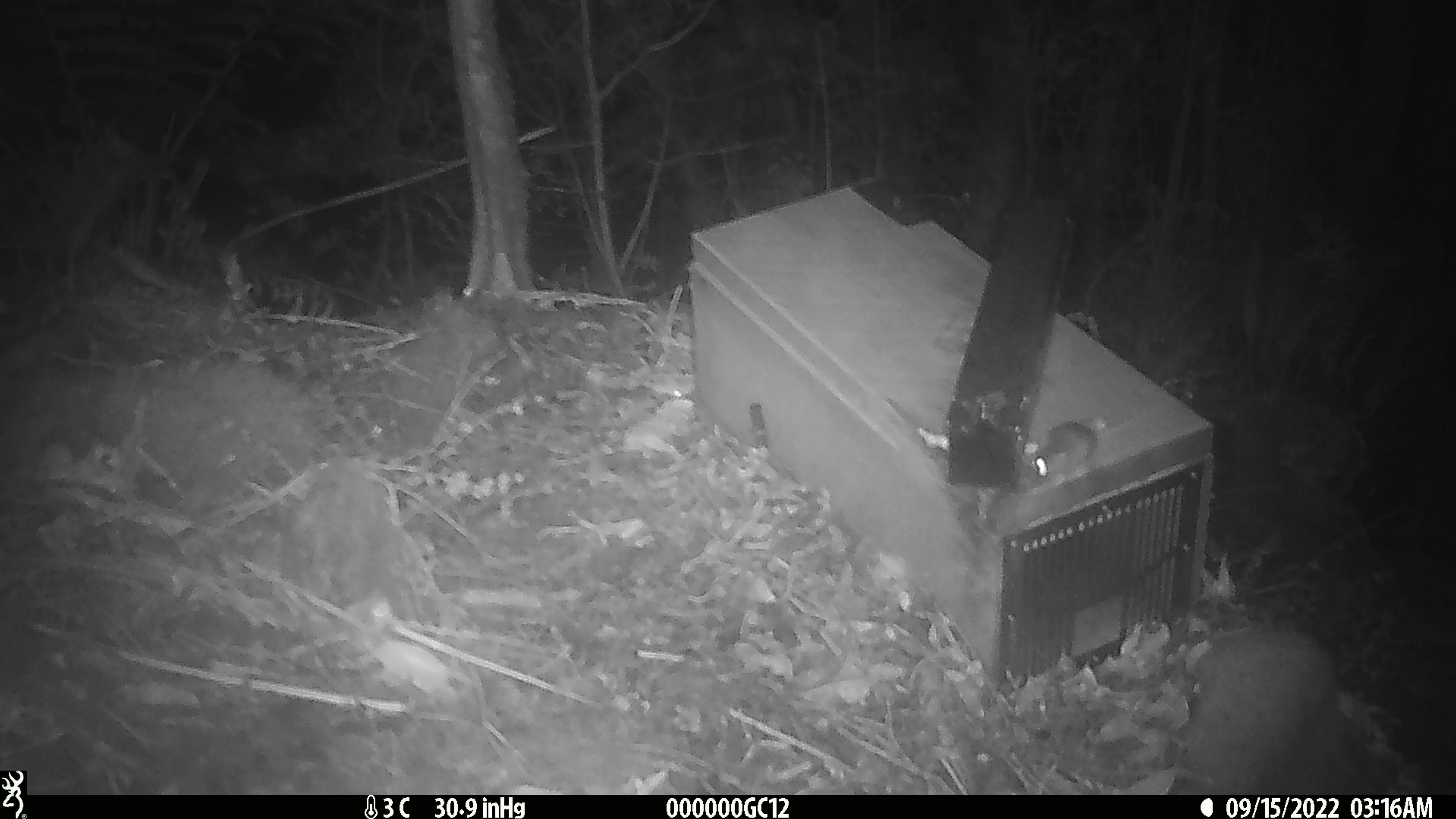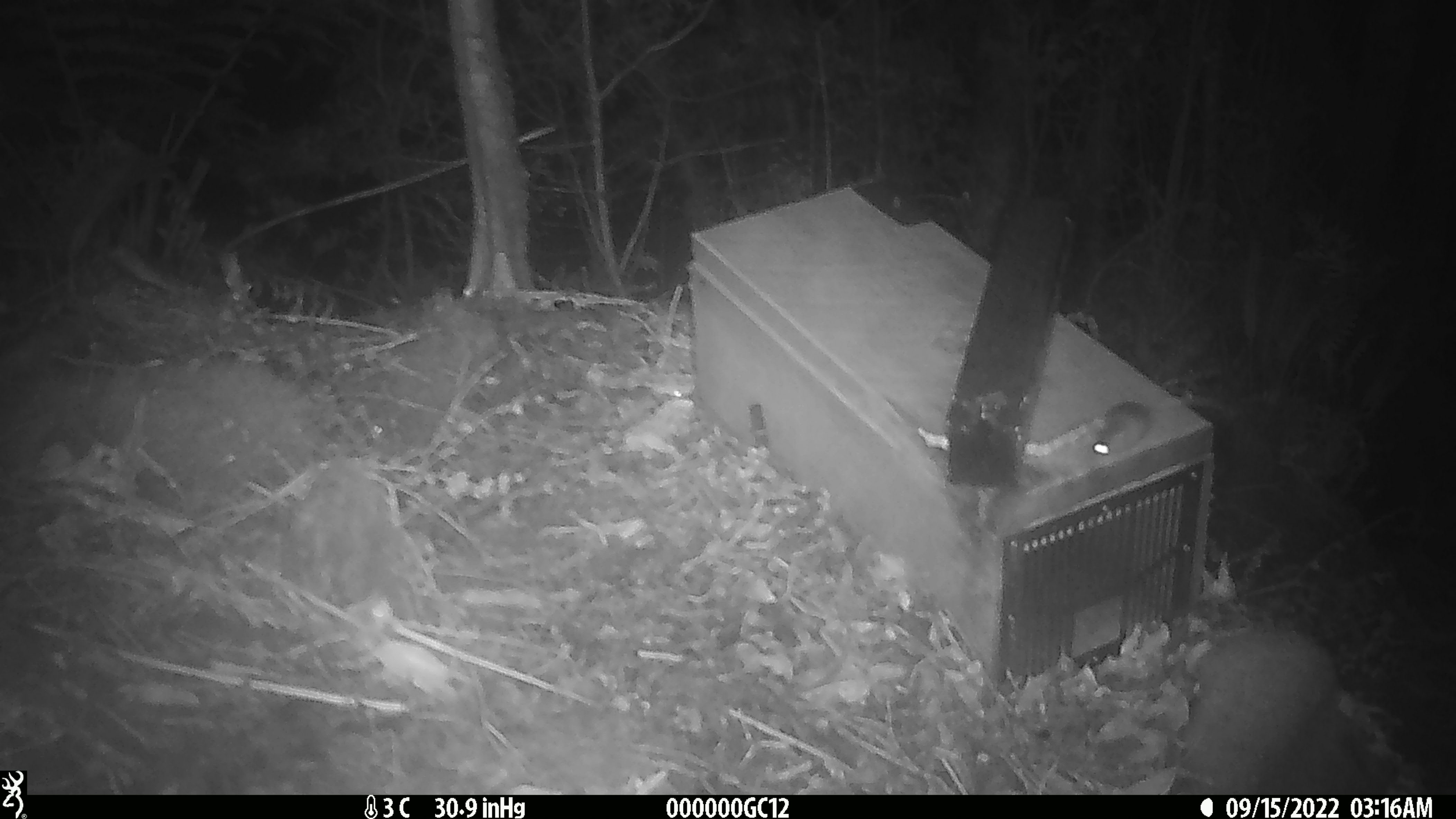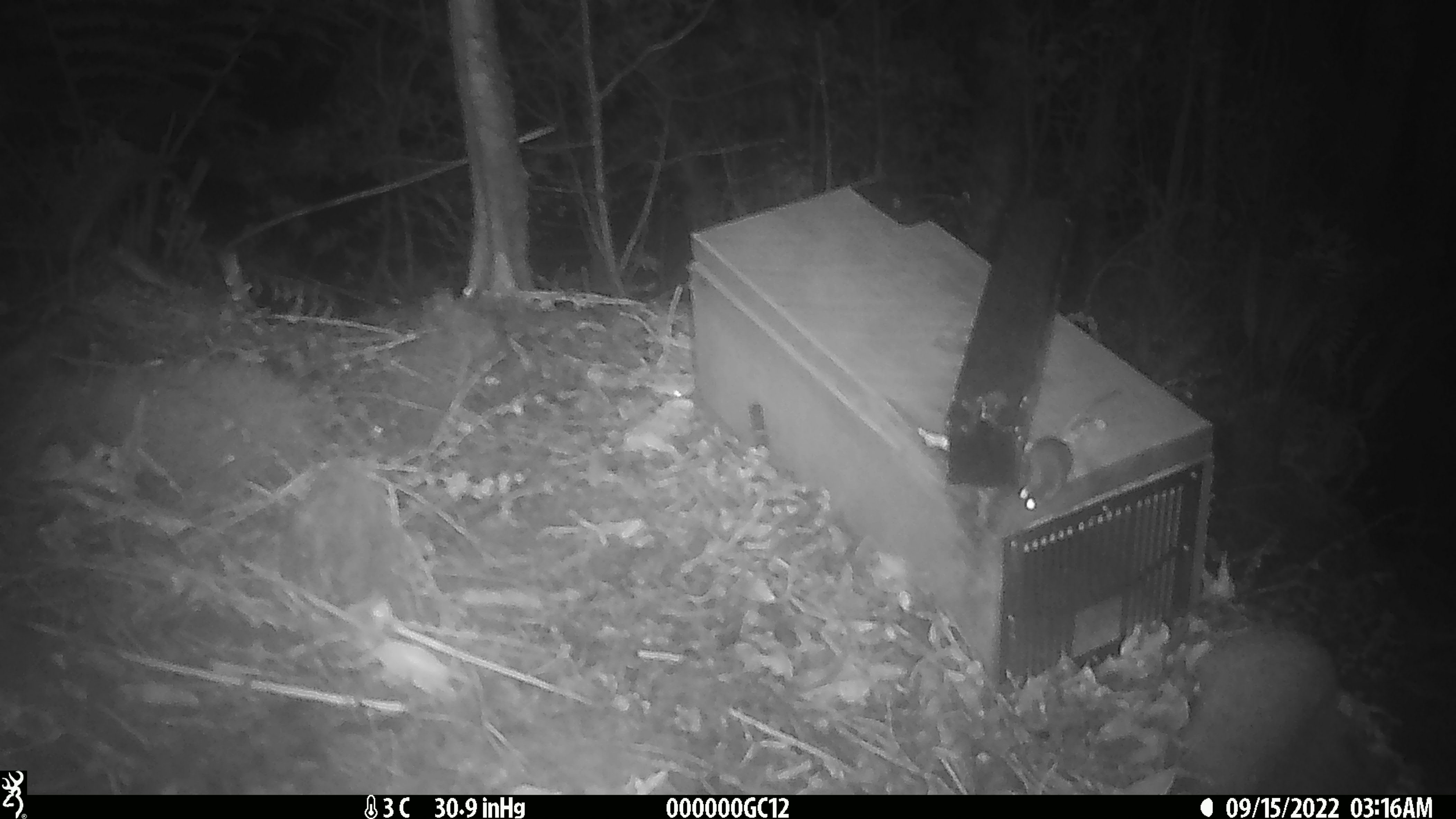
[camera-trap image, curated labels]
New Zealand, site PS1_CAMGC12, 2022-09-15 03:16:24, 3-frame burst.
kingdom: Animalia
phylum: Chordata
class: Mammalia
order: Rodentia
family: Muridae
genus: Mus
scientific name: Mus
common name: mouse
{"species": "mouse (Mus)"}